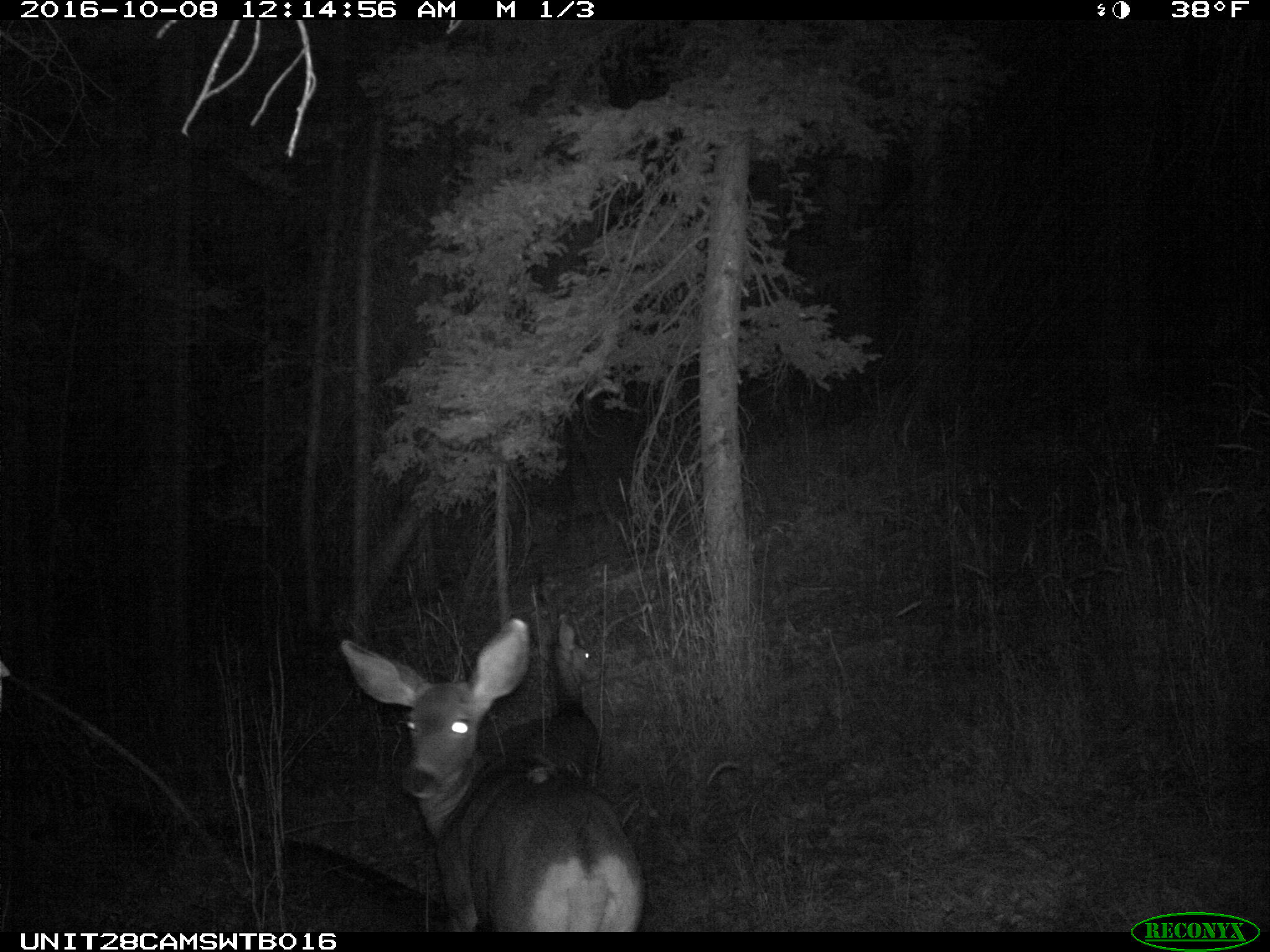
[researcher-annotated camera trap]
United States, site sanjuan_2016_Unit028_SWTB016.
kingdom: Animalia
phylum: Chordata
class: Mammalia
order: Artiodactyla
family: Cervidae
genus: Odocoileus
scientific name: Odocoileus hemionus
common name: mule deer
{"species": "Odocoileus hemionus (mule deer)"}